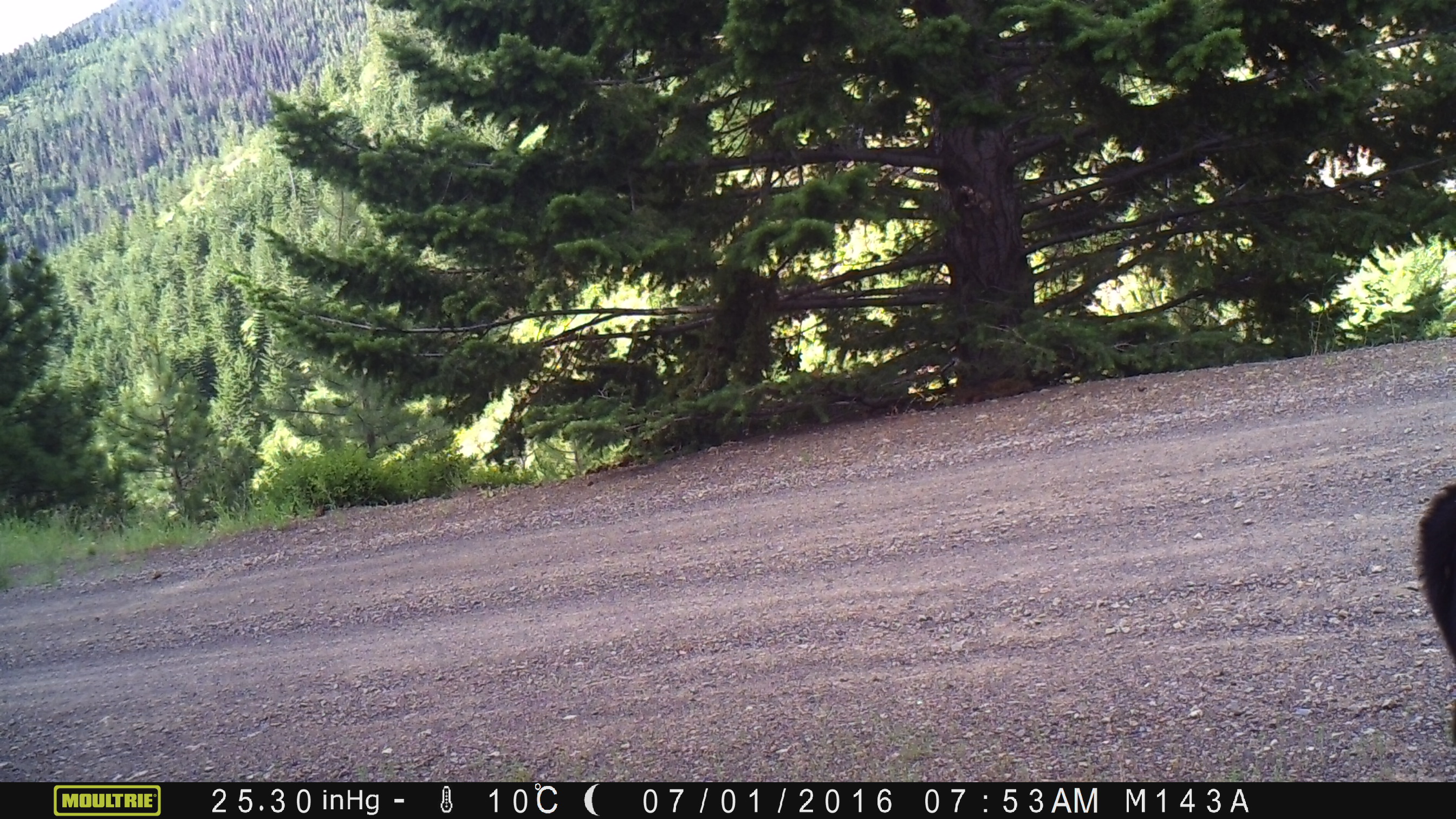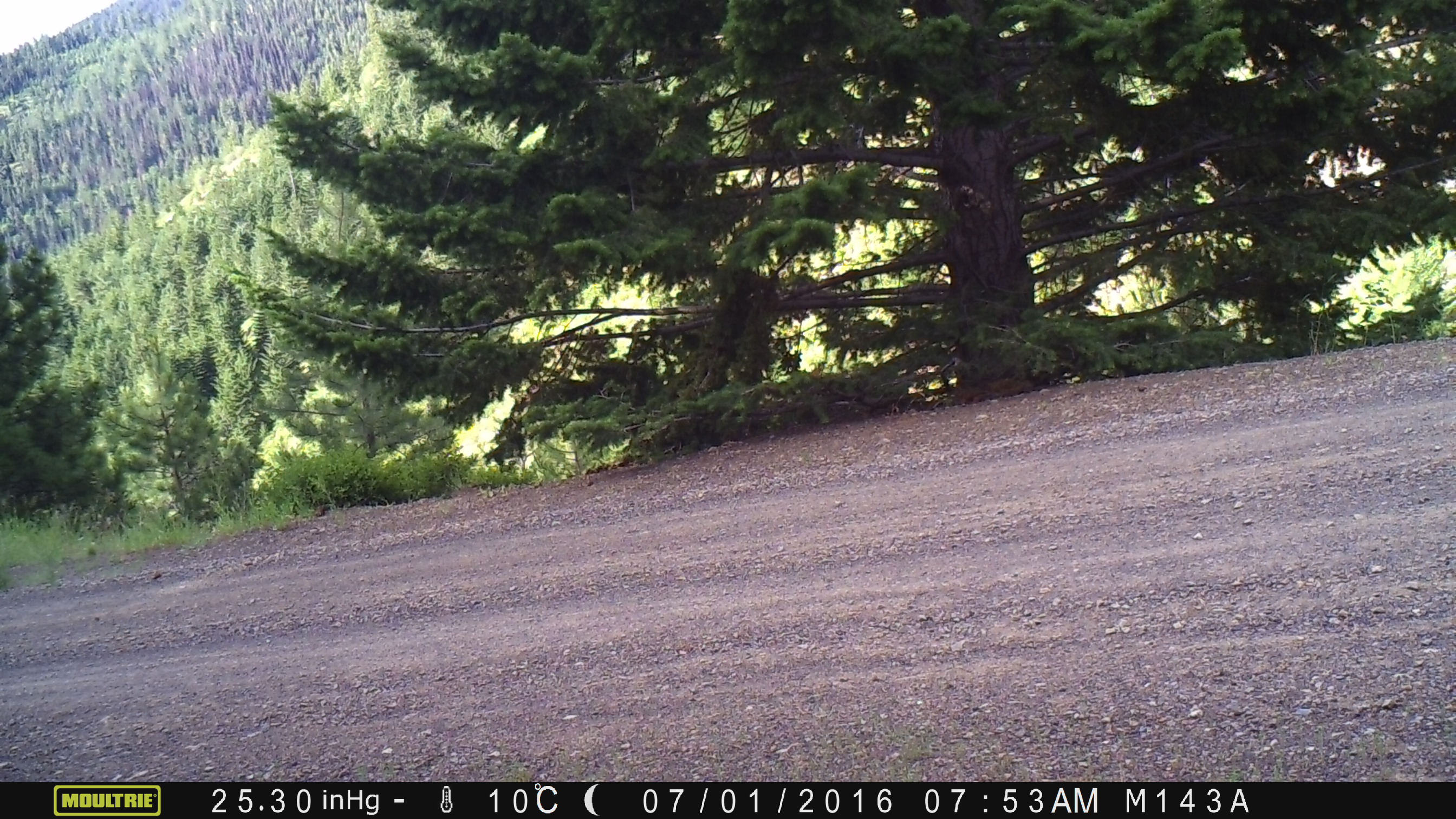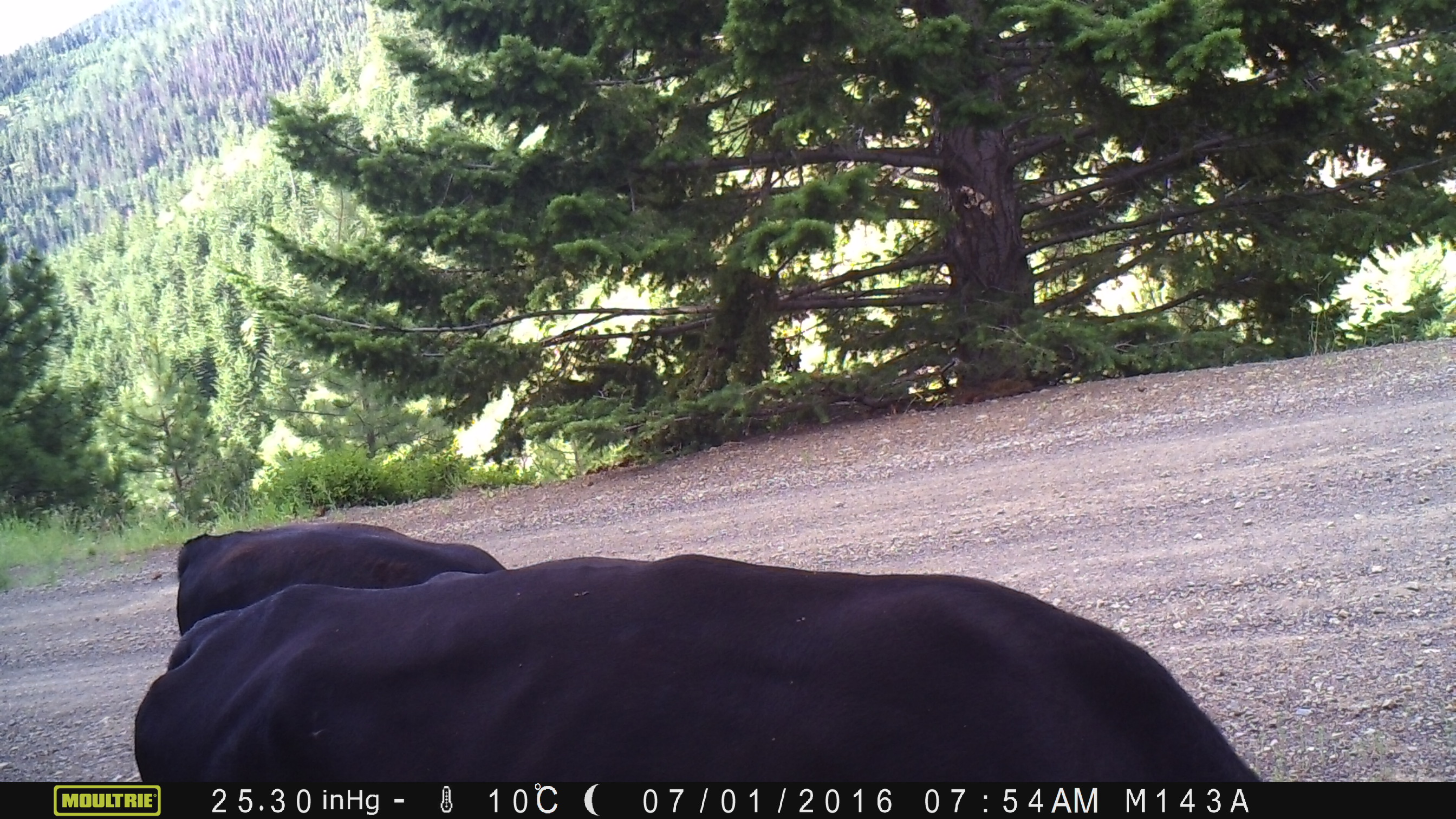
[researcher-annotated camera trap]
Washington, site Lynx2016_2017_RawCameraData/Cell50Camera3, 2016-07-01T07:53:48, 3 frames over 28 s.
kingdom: Animalia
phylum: Chordata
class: Mammalia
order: Artiodactyla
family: Bovidae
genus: Bos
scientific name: Bos taurus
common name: domestic cattle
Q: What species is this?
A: Domestic cattle (Bos taurus).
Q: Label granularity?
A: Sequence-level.